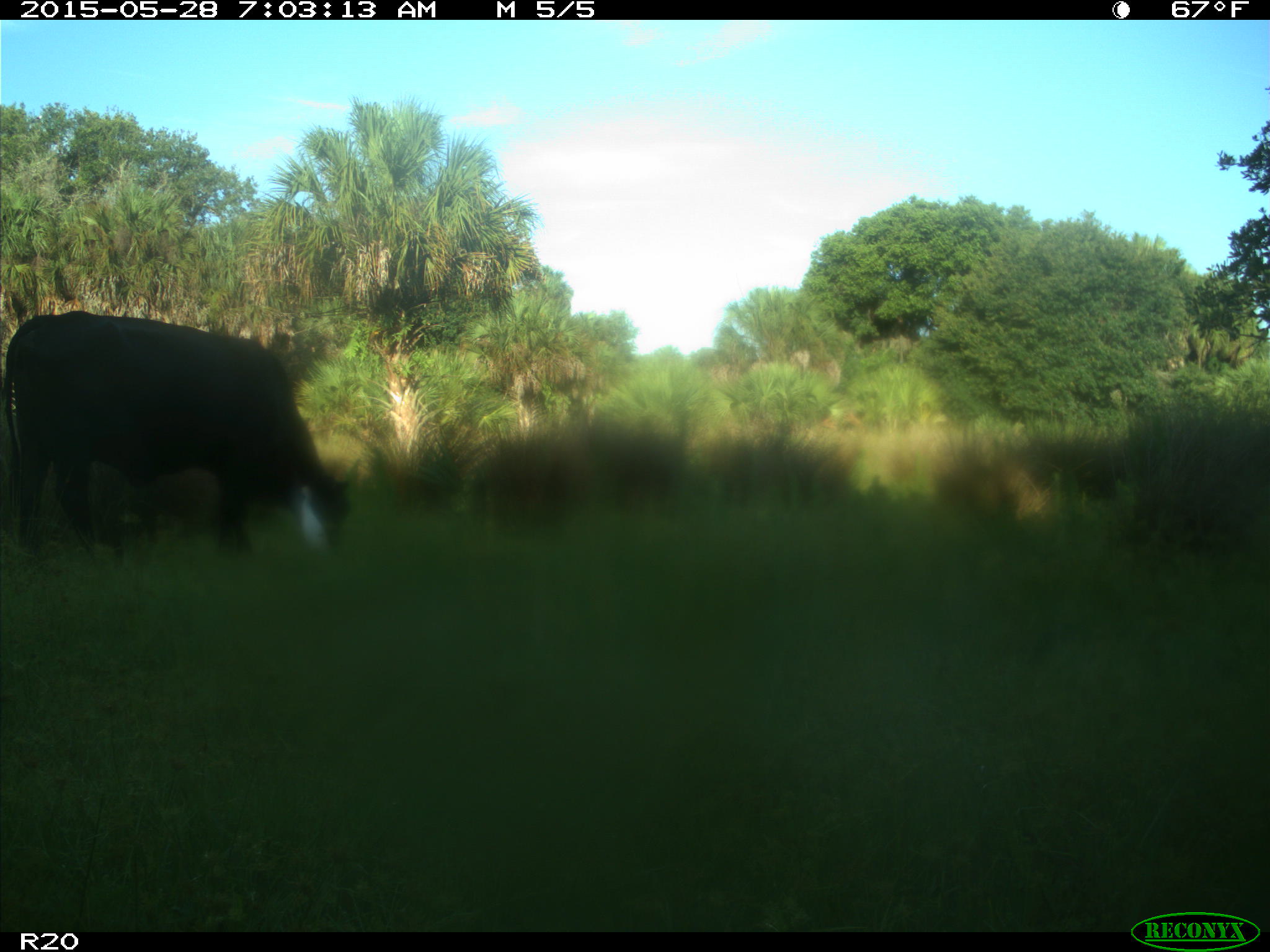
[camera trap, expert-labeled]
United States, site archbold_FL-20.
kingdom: Animalia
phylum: Chordata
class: Mammalia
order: Artiodactyla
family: Bovidae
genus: Bos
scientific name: Bos taurus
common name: domestic cow